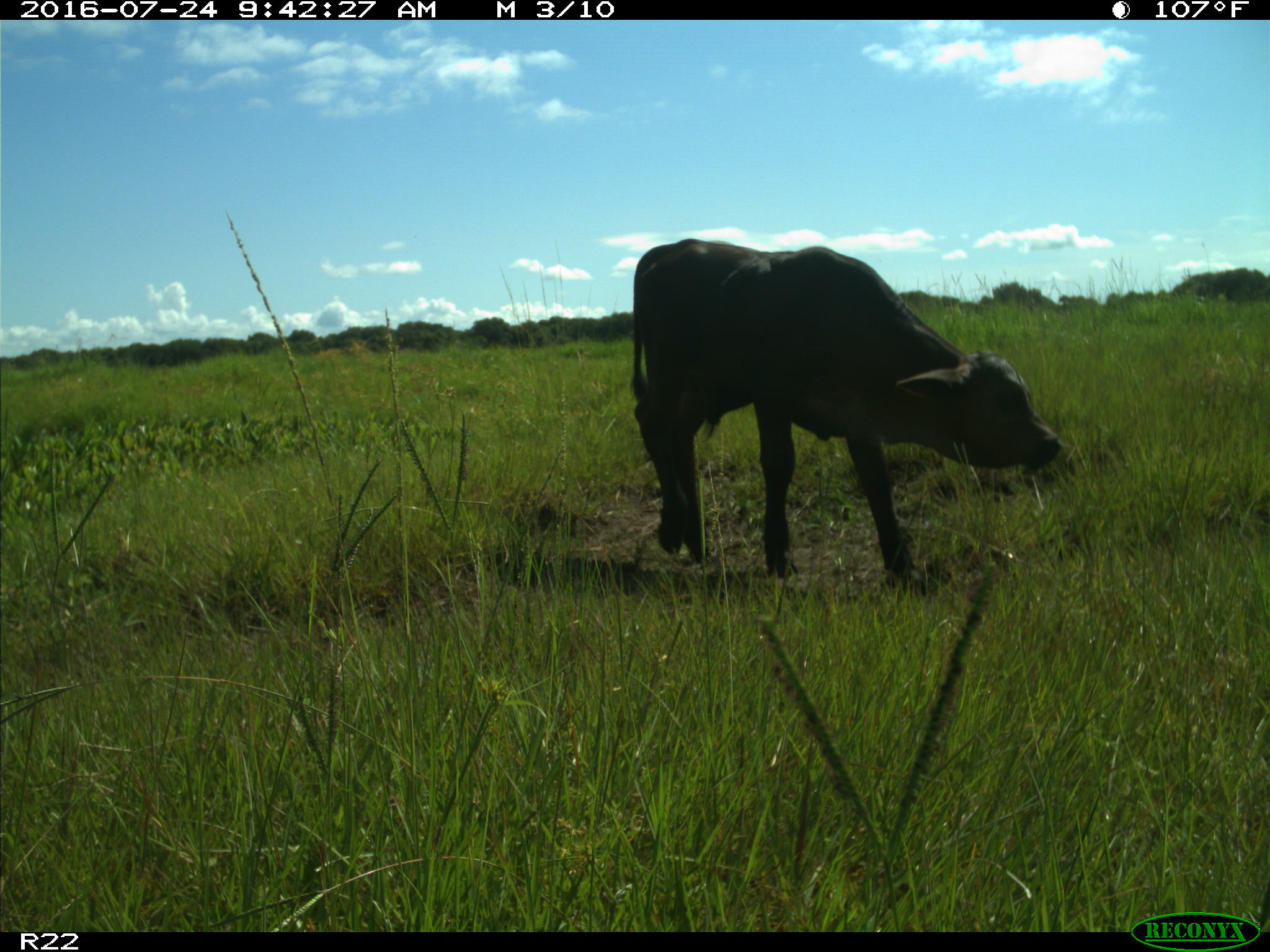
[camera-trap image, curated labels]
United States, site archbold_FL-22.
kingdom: Animalia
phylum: Chordata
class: Mammalia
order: Artiodactyla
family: Bovidae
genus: Bos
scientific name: Bos taurus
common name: domestic cow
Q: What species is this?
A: Bos taurus (domestic cow).